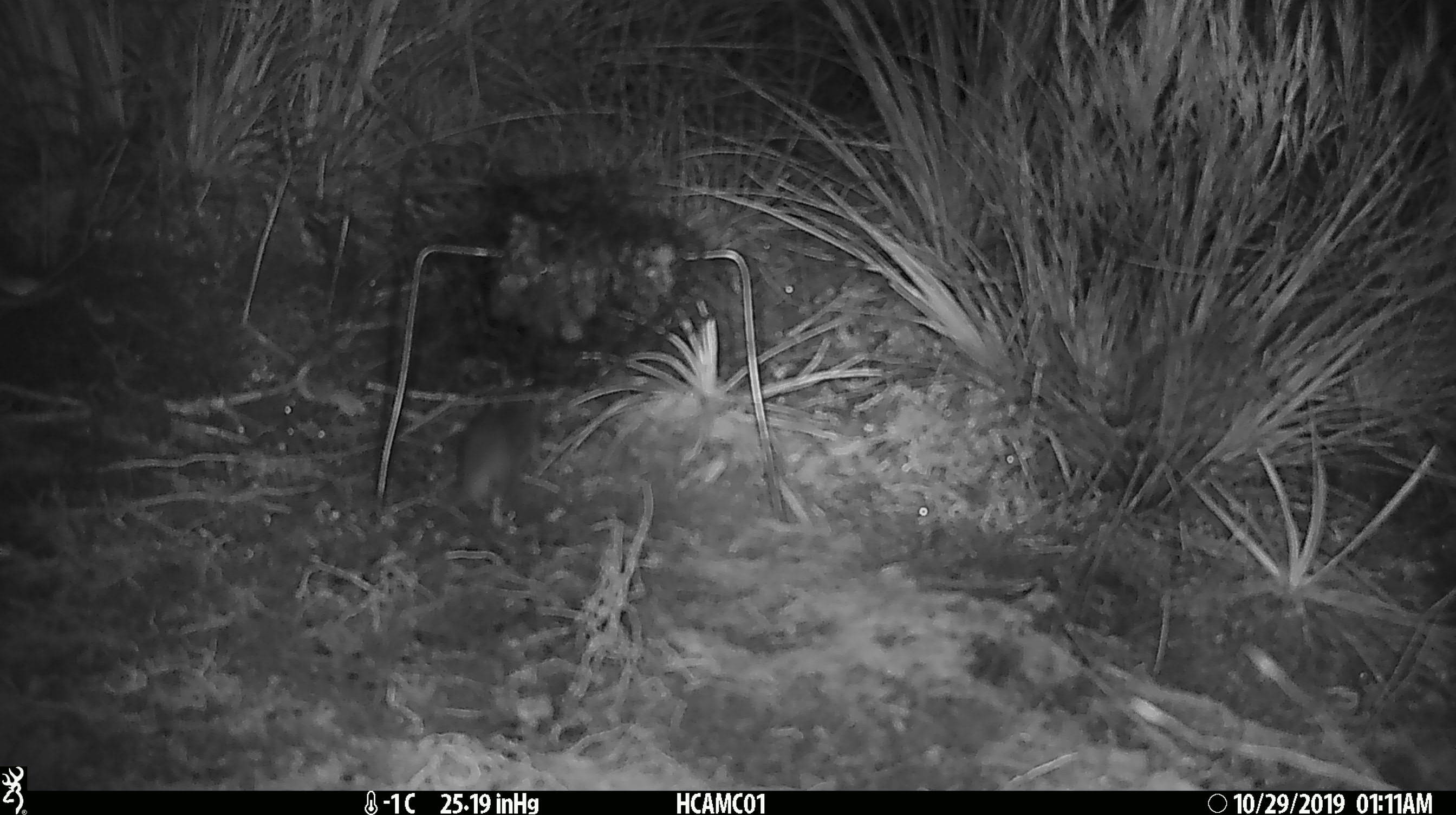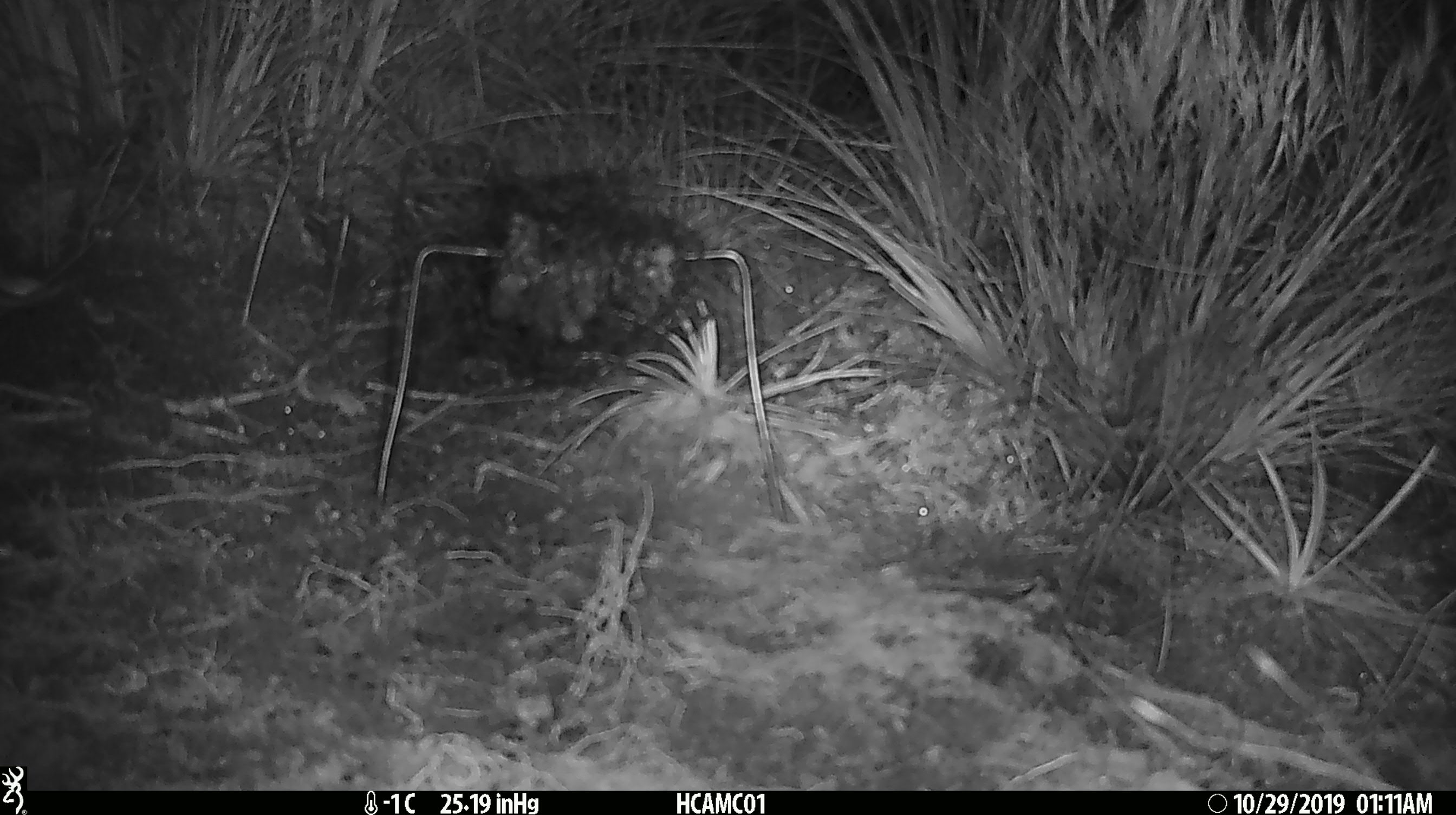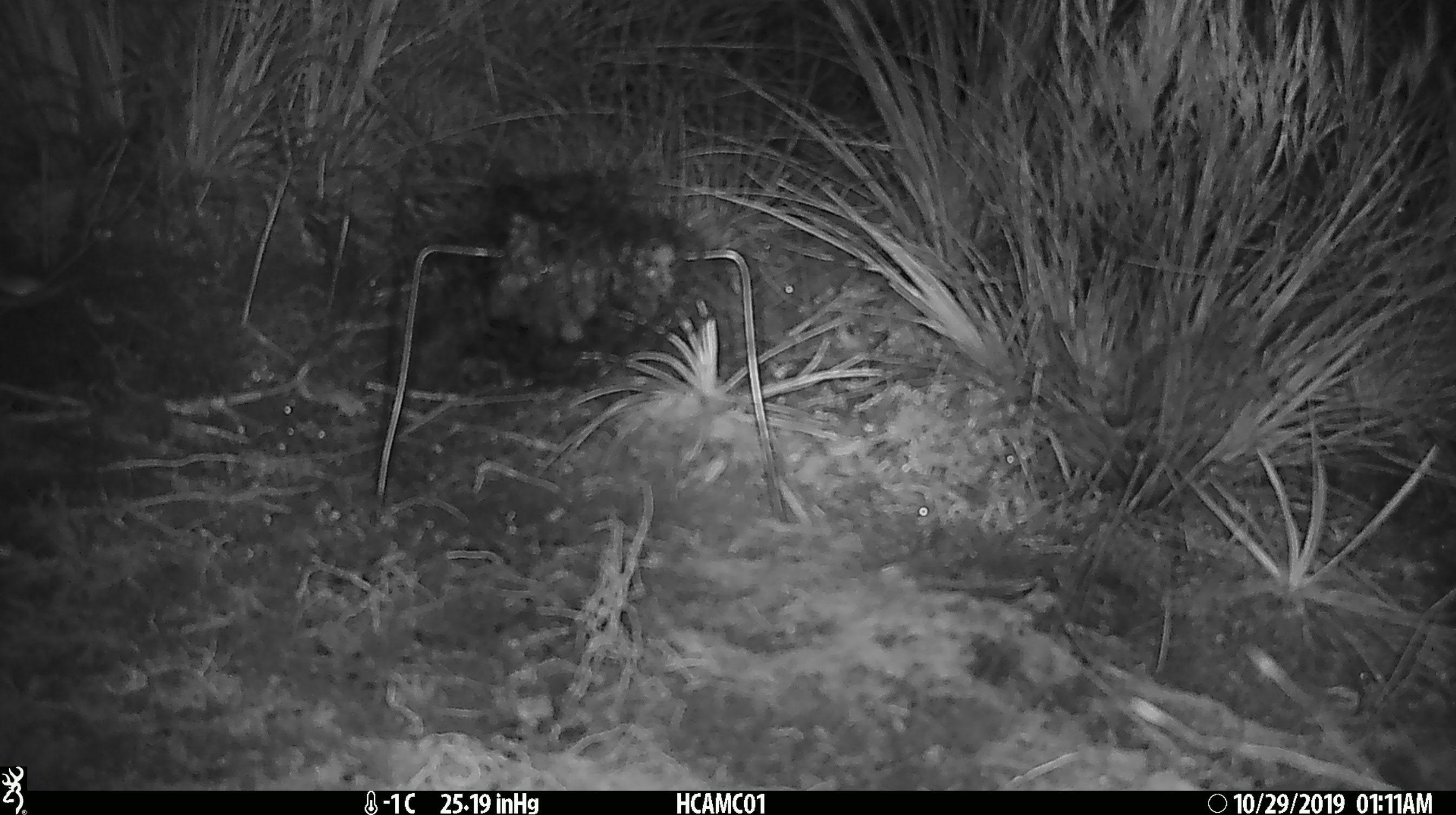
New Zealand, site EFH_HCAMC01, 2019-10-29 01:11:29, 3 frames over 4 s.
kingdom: Animalia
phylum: Chordata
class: Mammalia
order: Rodentia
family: Muridae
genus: Mus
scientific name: Mus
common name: mouse